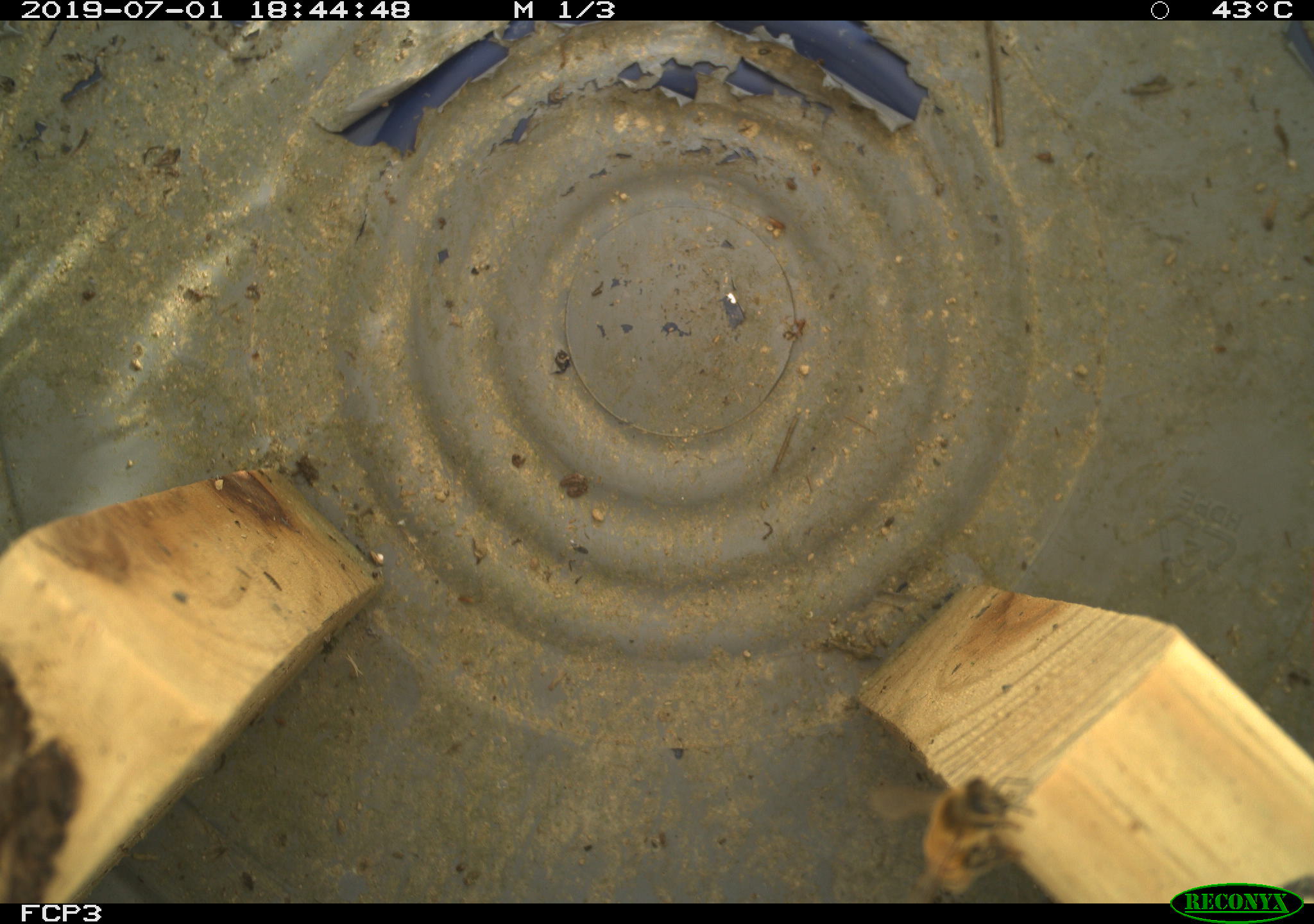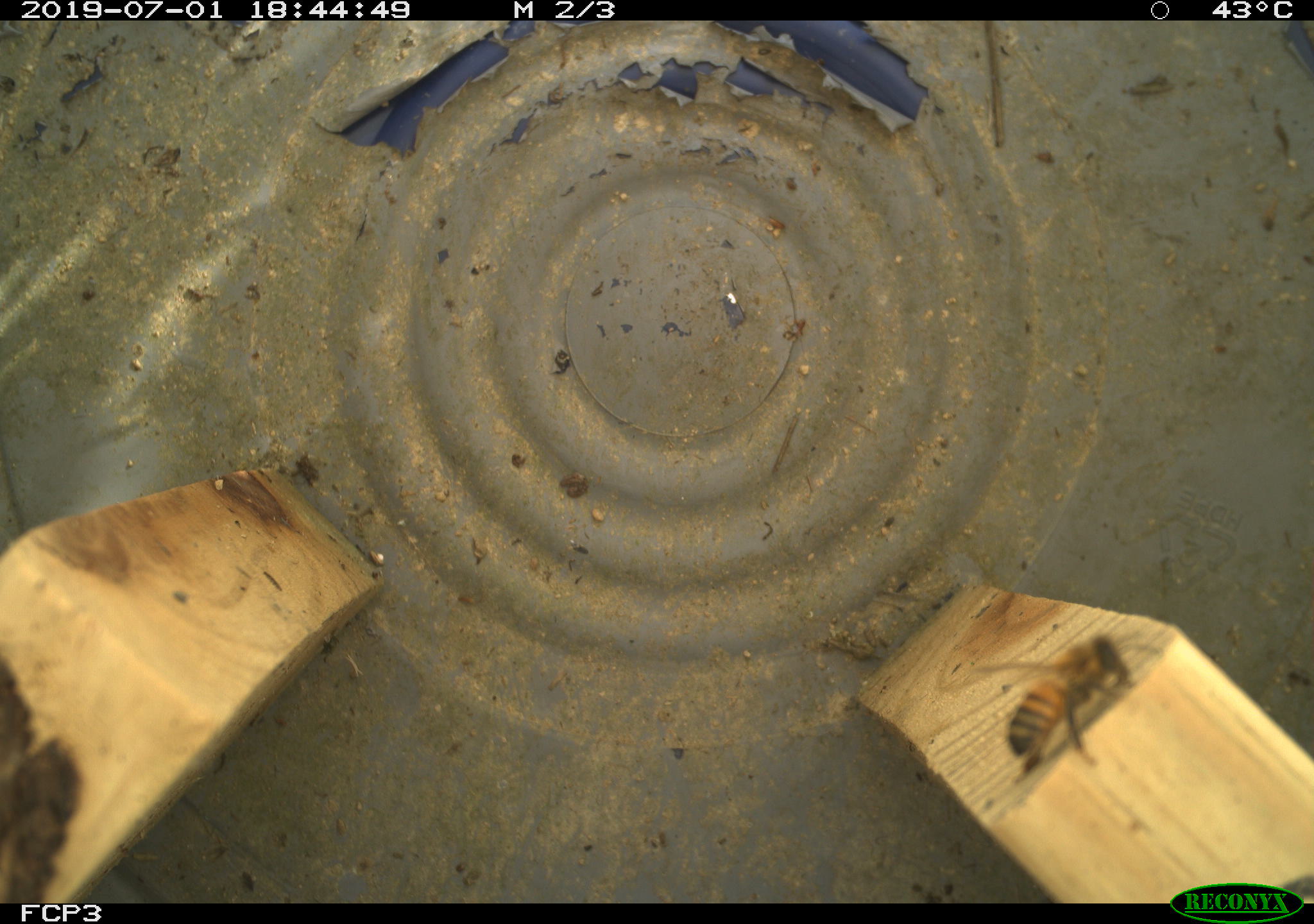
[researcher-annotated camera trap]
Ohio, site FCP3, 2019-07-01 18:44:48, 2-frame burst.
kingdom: Animalia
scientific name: Animalia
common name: animal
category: invertebrate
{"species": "invertebrate (animal) (Animalia)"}